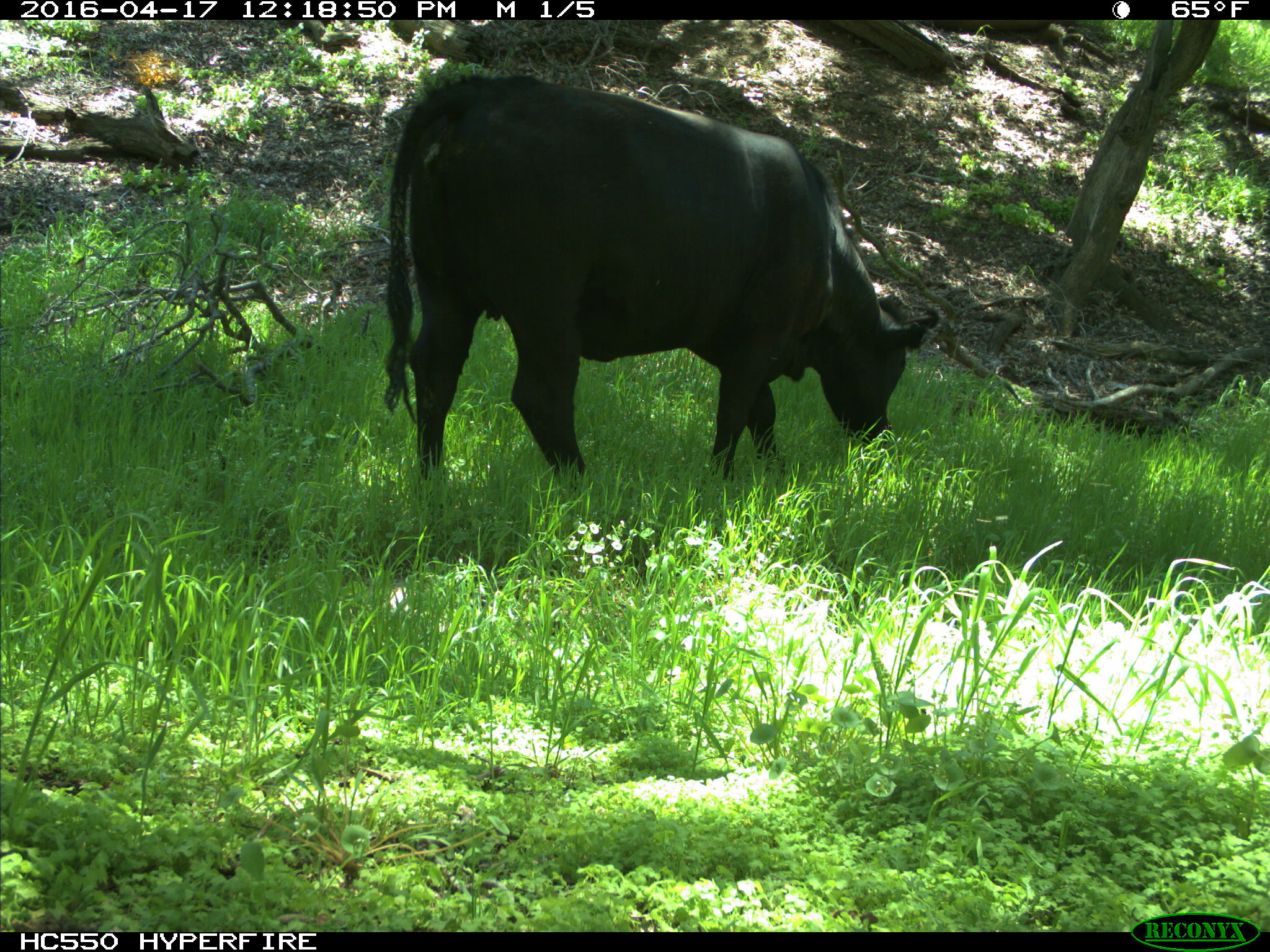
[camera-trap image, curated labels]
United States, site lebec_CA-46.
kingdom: Animalia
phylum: Chordata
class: Mammalia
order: Artiodactyla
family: Bovidae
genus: Bos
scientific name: Bos taurus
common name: domestic cow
Bos taurus (domestic cow).